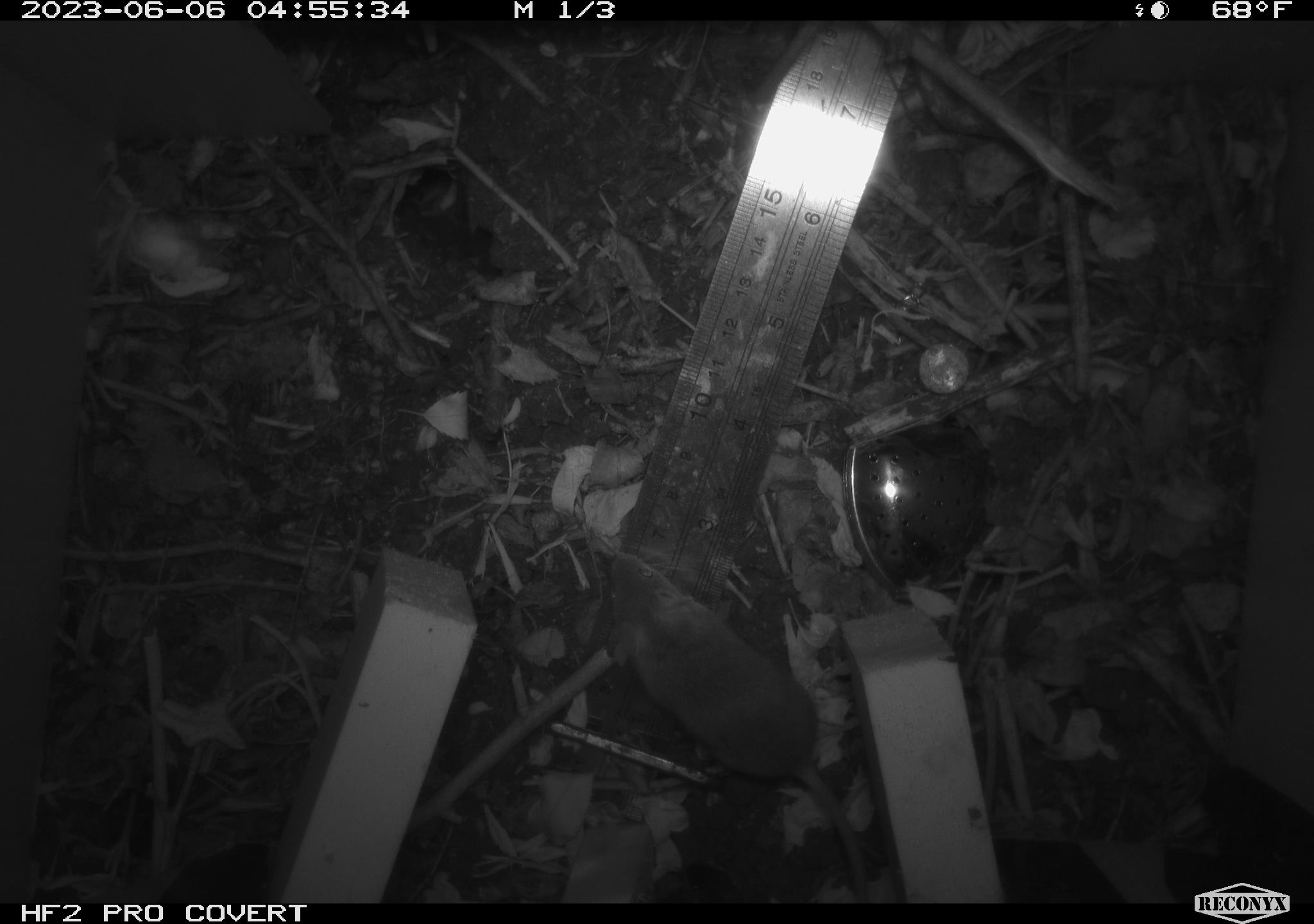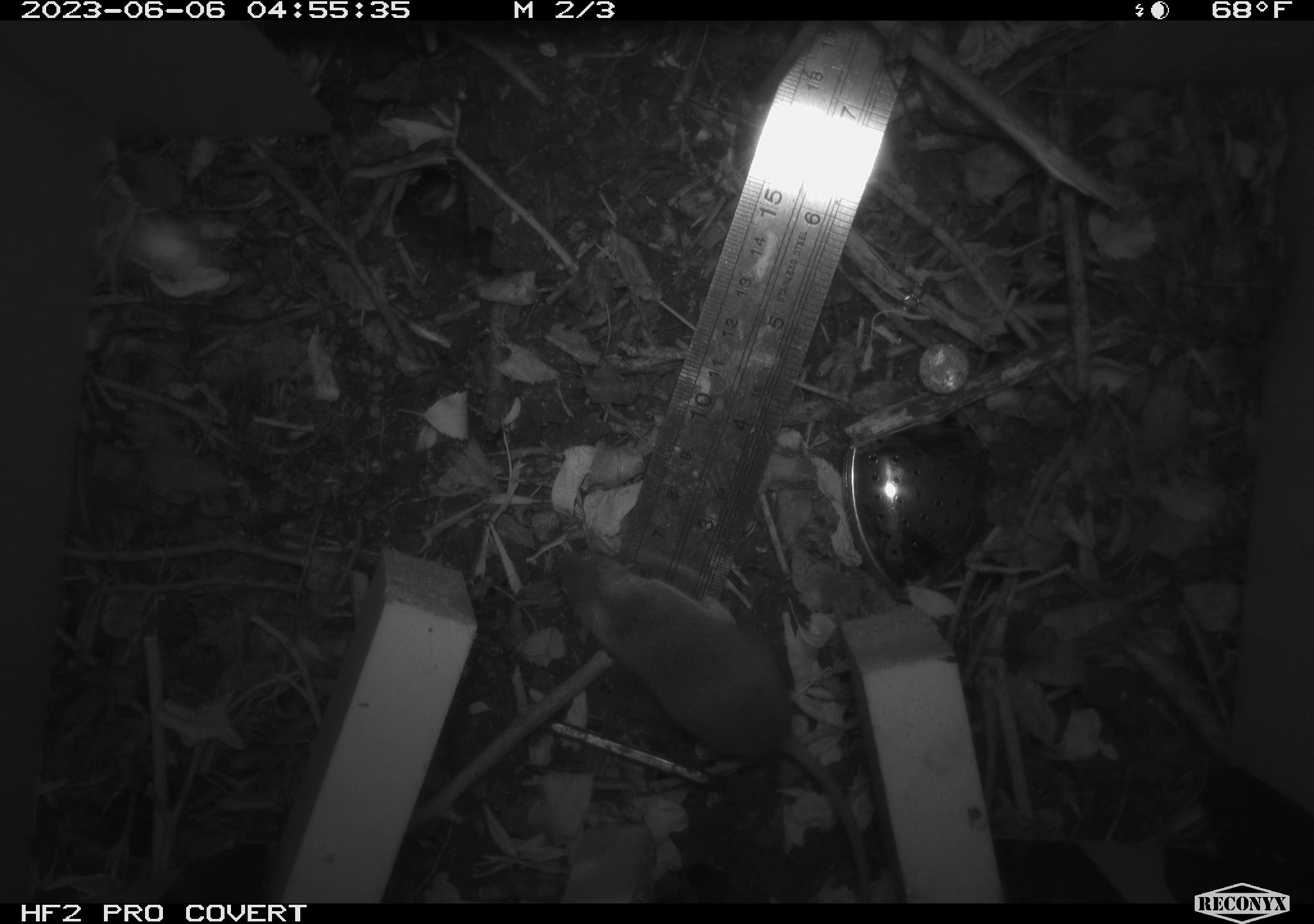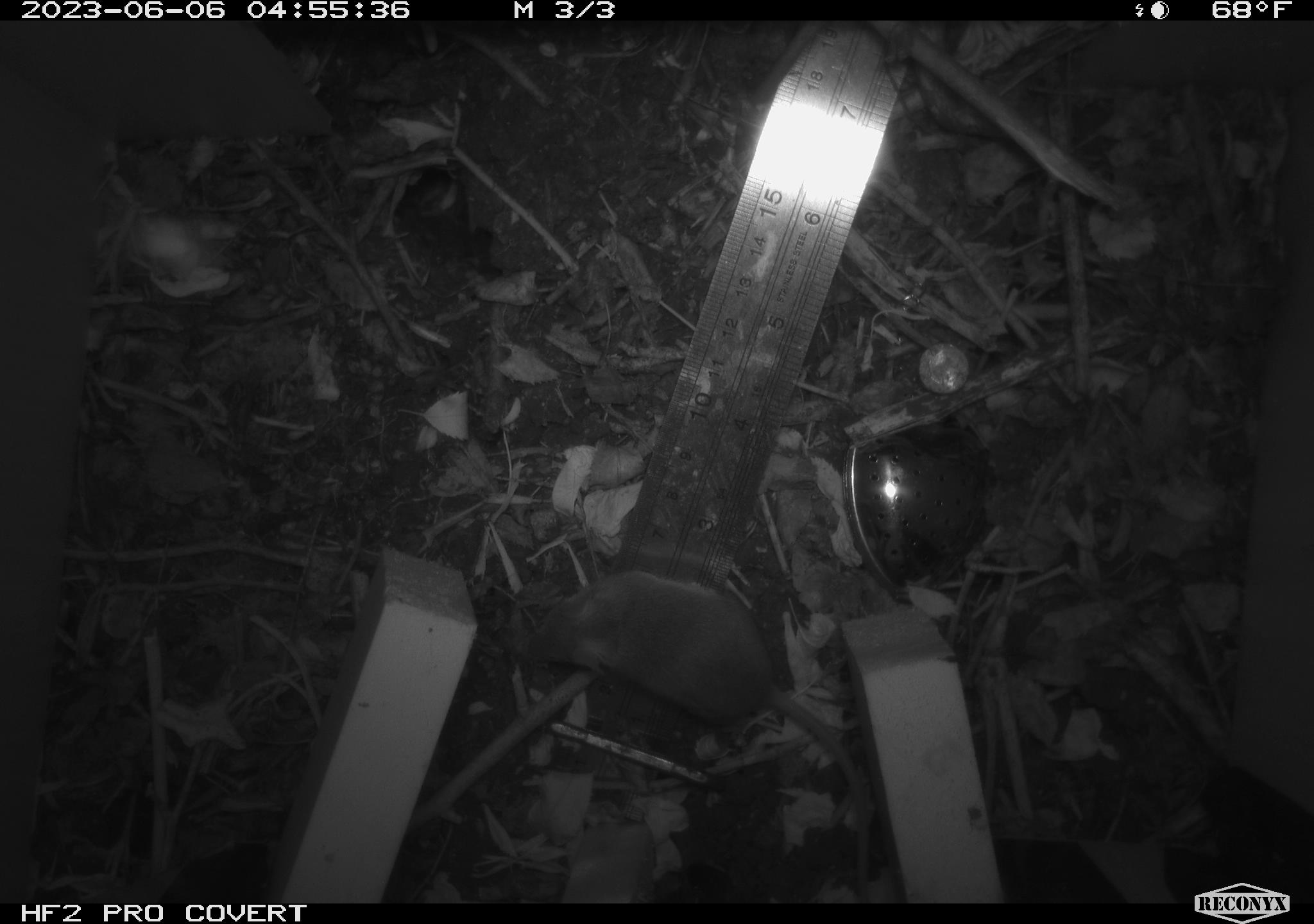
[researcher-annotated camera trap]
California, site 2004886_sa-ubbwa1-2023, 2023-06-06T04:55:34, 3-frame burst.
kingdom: Animalia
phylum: Chordata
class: Mammalia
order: Rodentia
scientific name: Rodentia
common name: rodent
Rodent (Rodentia).